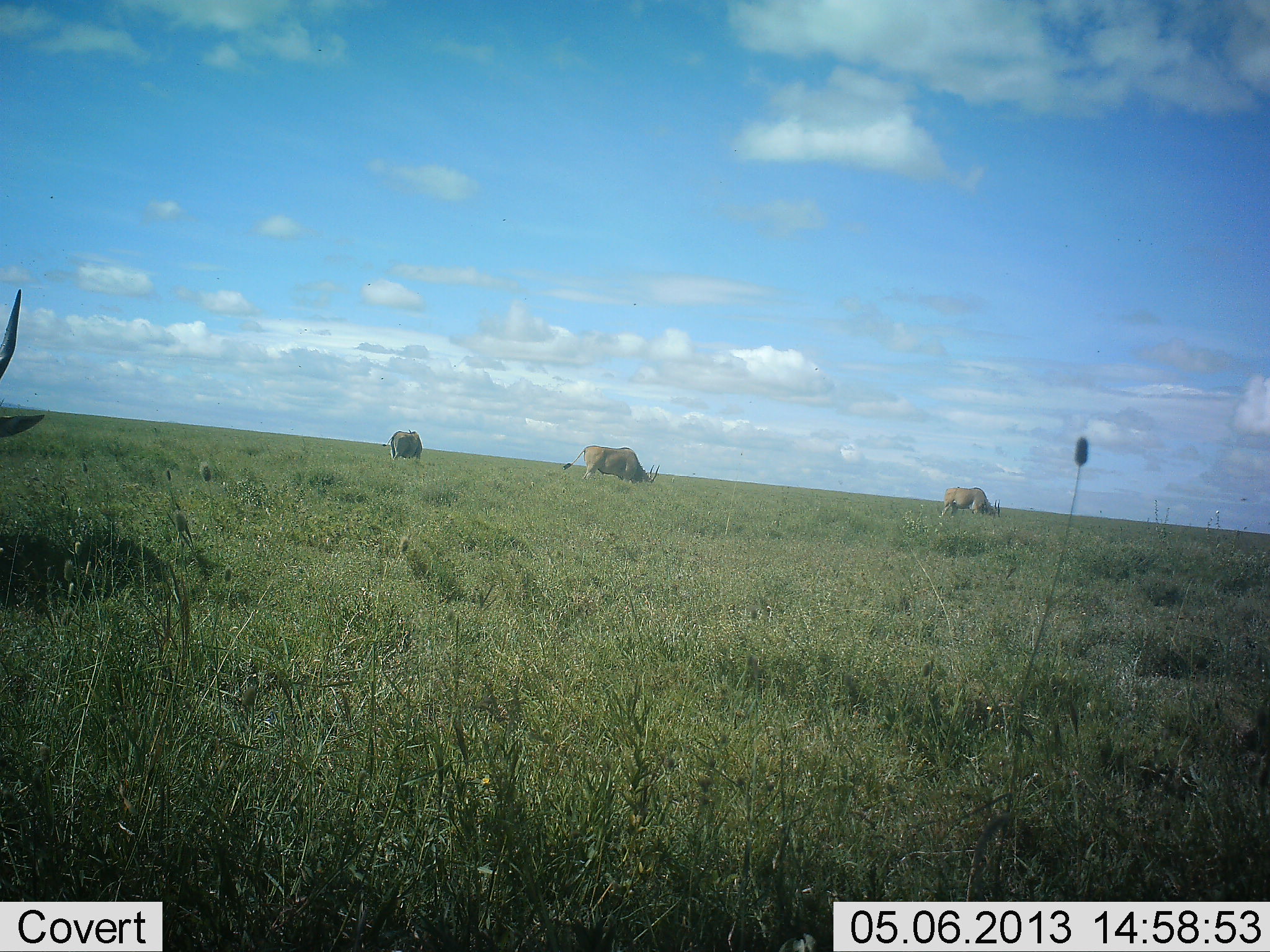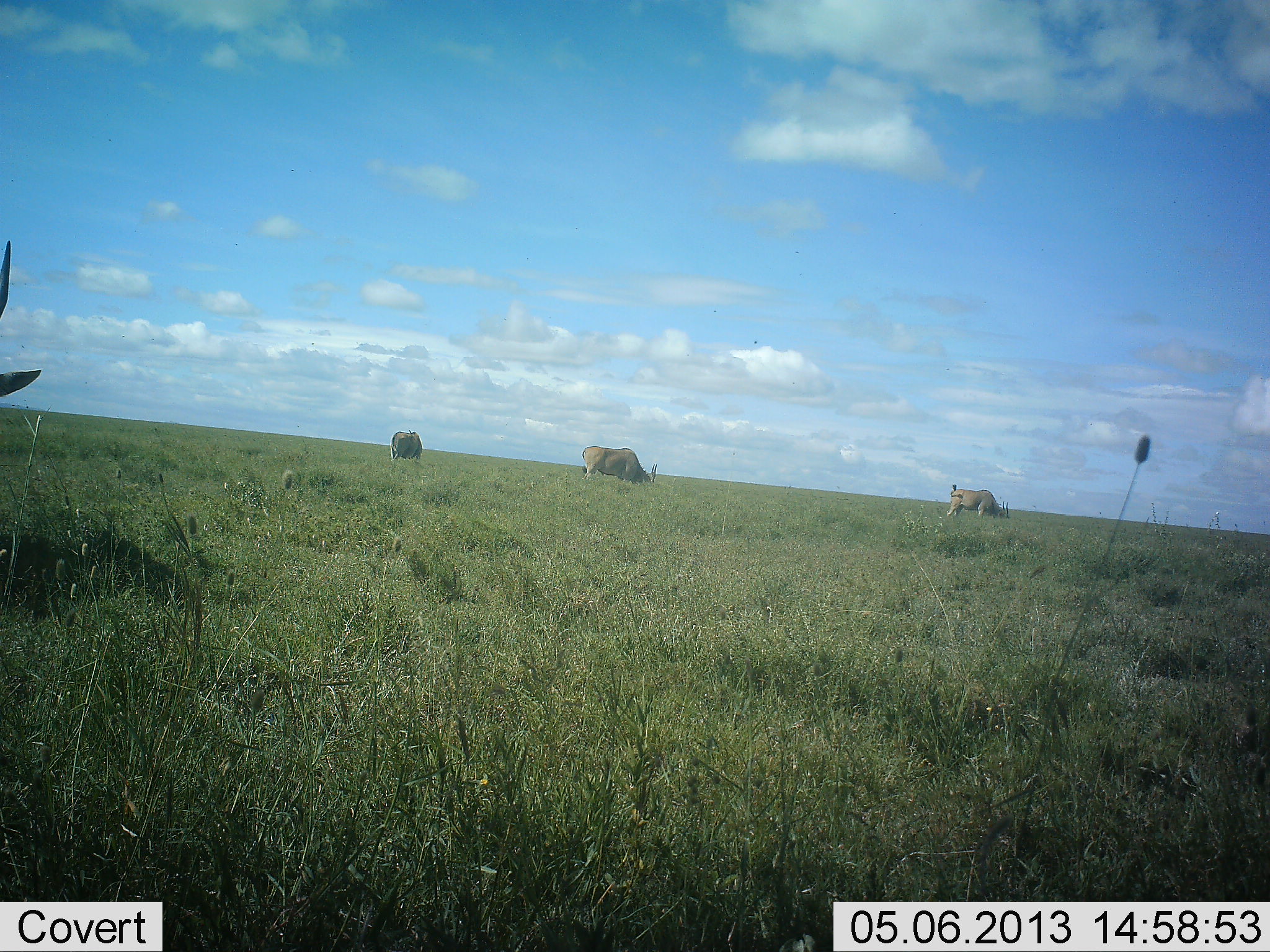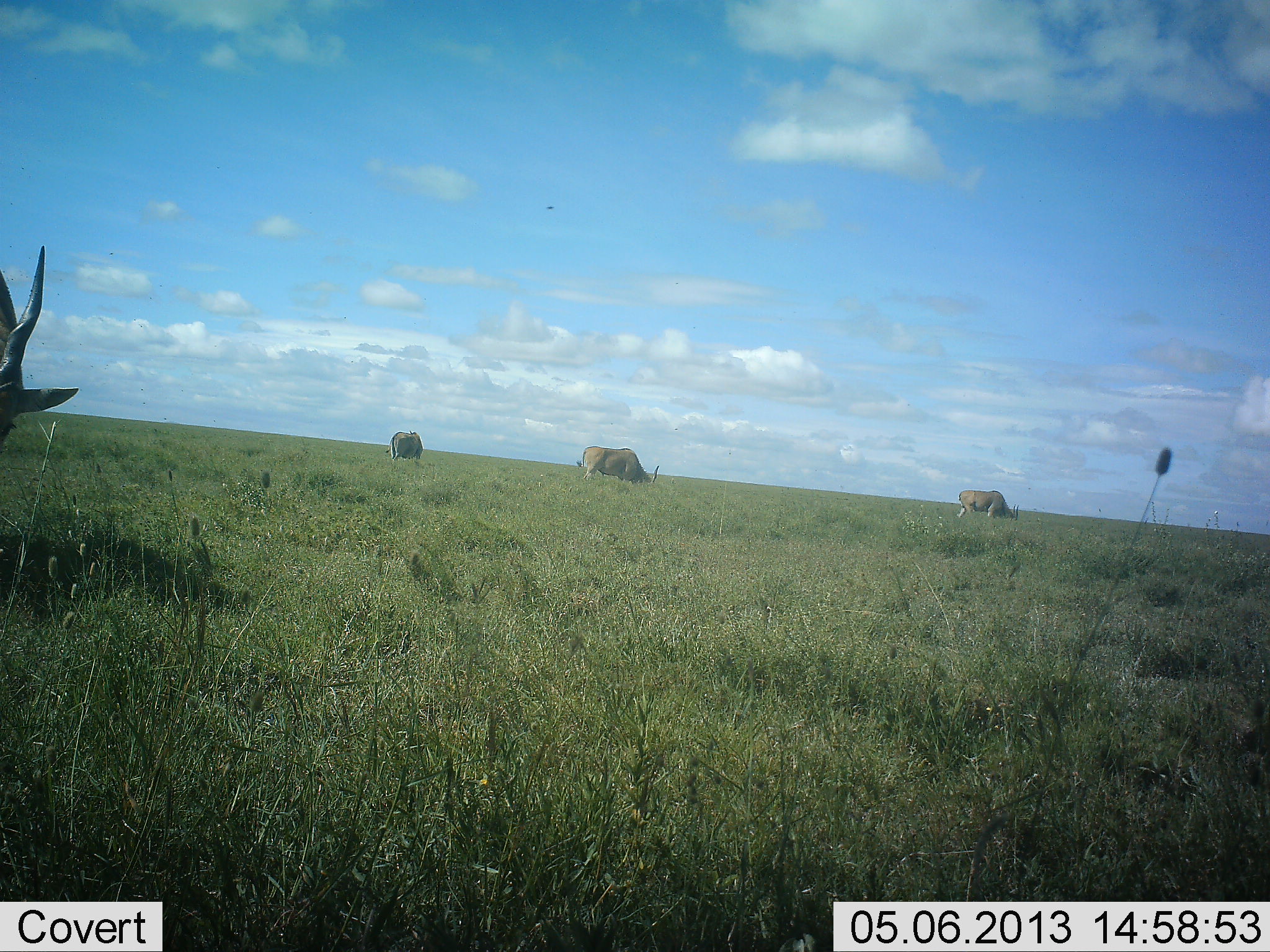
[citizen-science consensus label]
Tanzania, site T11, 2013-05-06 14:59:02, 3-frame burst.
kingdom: Animalia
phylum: Chordata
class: Mammalia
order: Artiodactyla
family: Bovidae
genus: Tragelaphus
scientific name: Tragelaphus oryx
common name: eland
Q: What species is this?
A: Eland (Tragelaphus oryx).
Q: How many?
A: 4.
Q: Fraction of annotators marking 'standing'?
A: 50%.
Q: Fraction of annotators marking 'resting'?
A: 0%.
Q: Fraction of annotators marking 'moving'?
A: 10%.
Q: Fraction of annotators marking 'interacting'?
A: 0%.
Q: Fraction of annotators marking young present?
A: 0%.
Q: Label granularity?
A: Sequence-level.